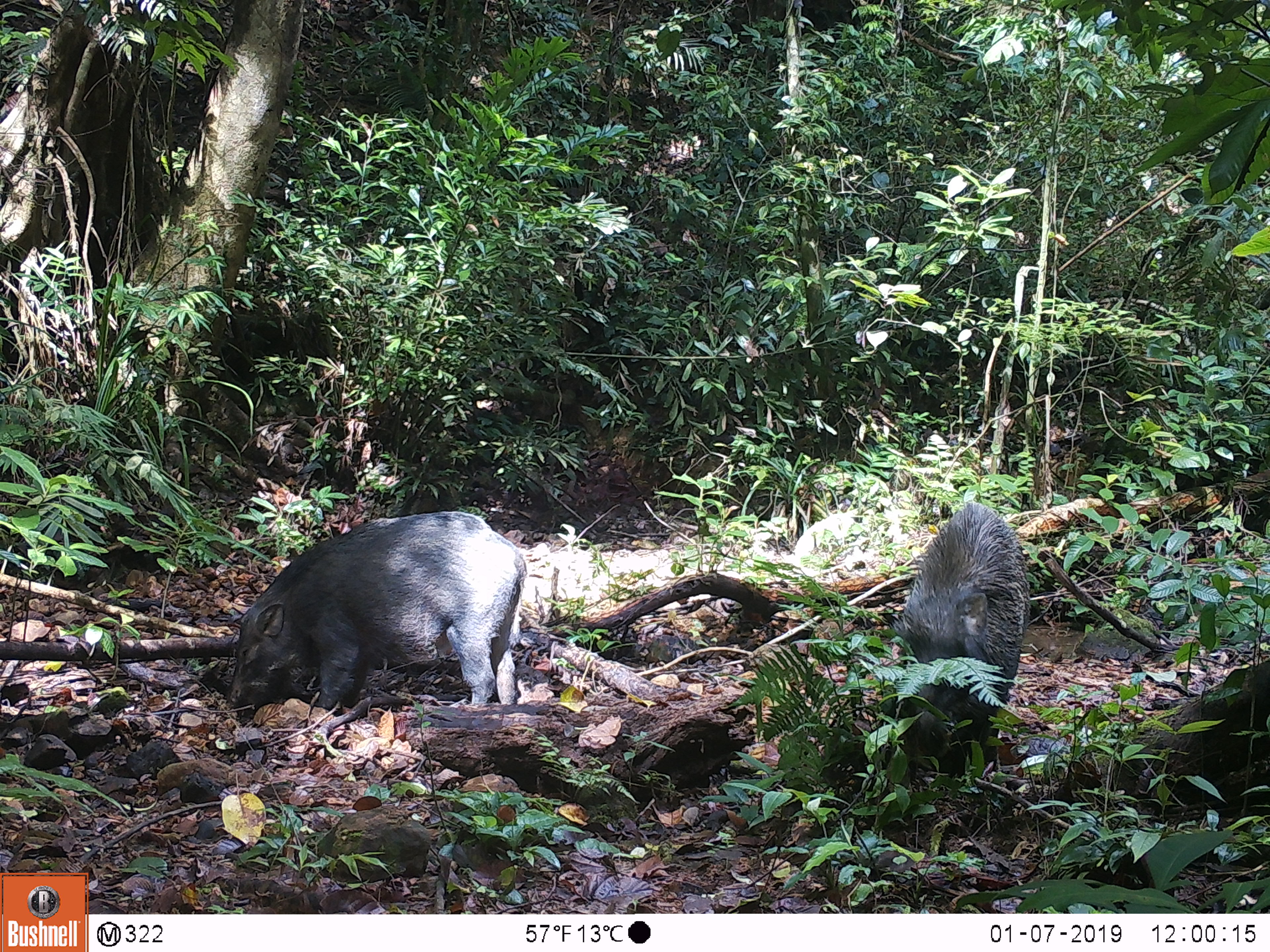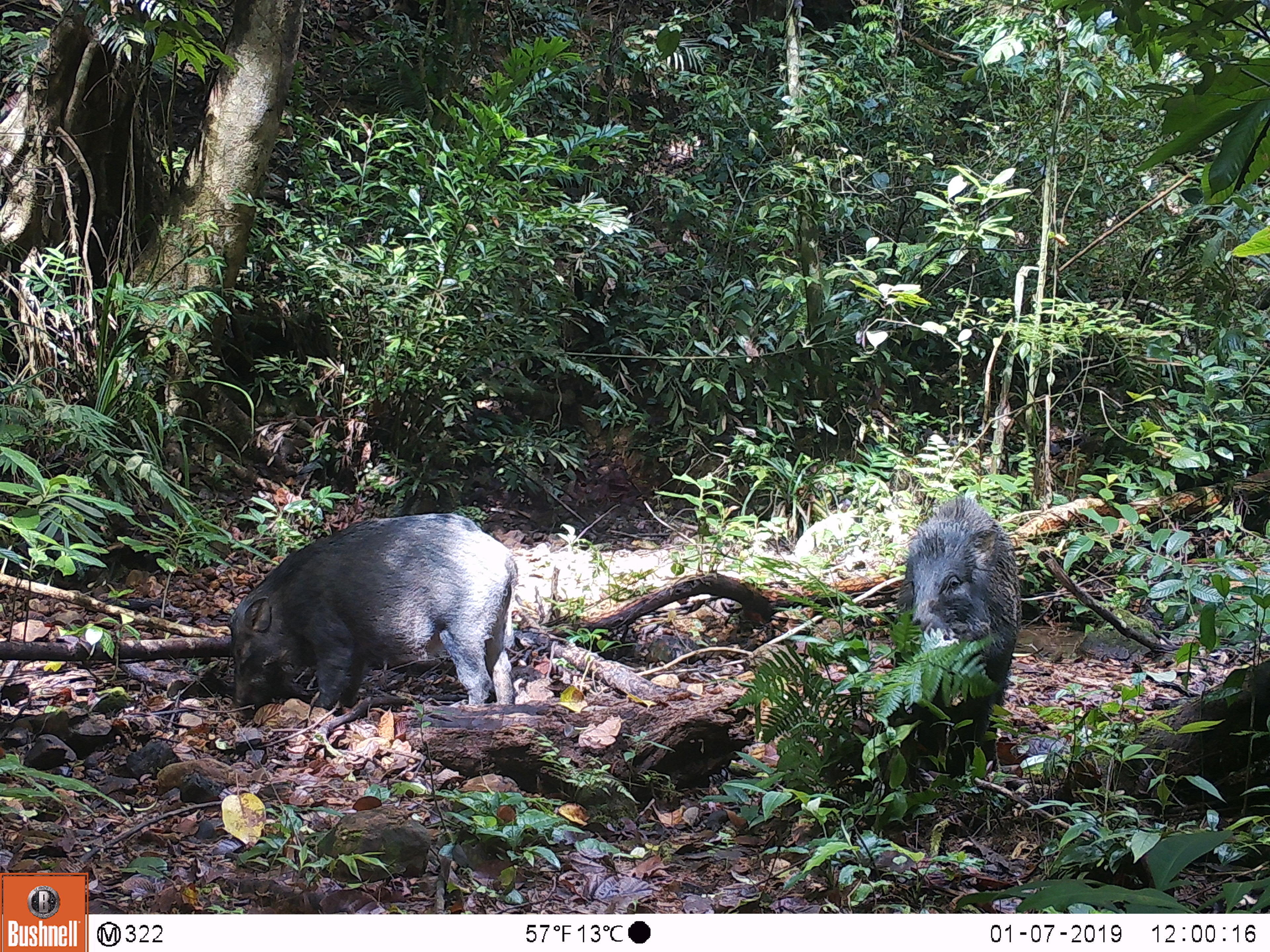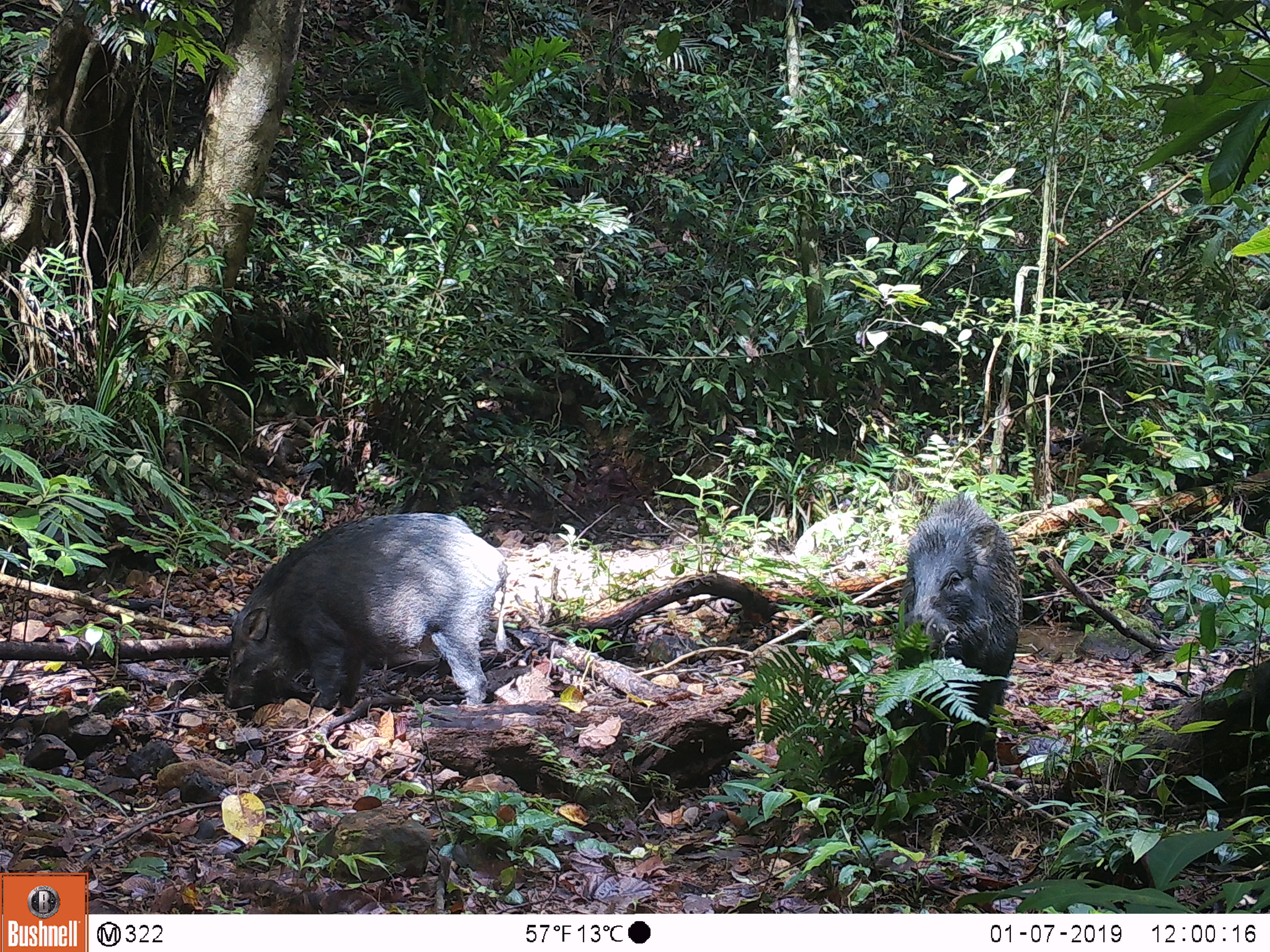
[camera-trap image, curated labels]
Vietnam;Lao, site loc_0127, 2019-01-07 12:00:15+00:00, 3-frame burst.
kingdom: Animalia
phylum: Chordata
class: Mammalia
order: Artiodactyla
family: Suidae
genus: Sus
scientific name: Sus scrofa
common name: eurasian wild pig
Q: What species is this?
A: Eurasian wild pig (Sus scrofa).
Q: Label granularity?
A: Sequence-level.